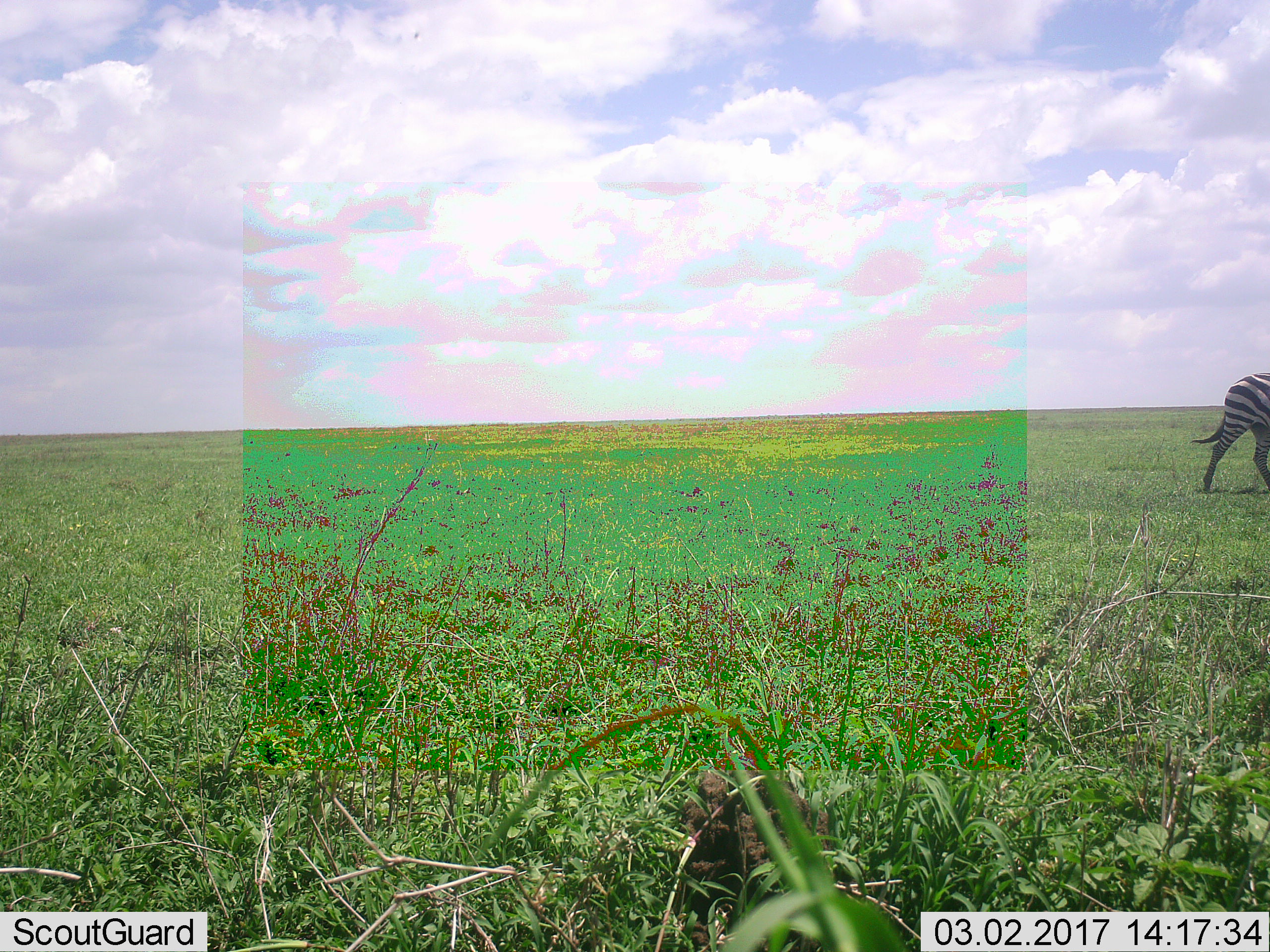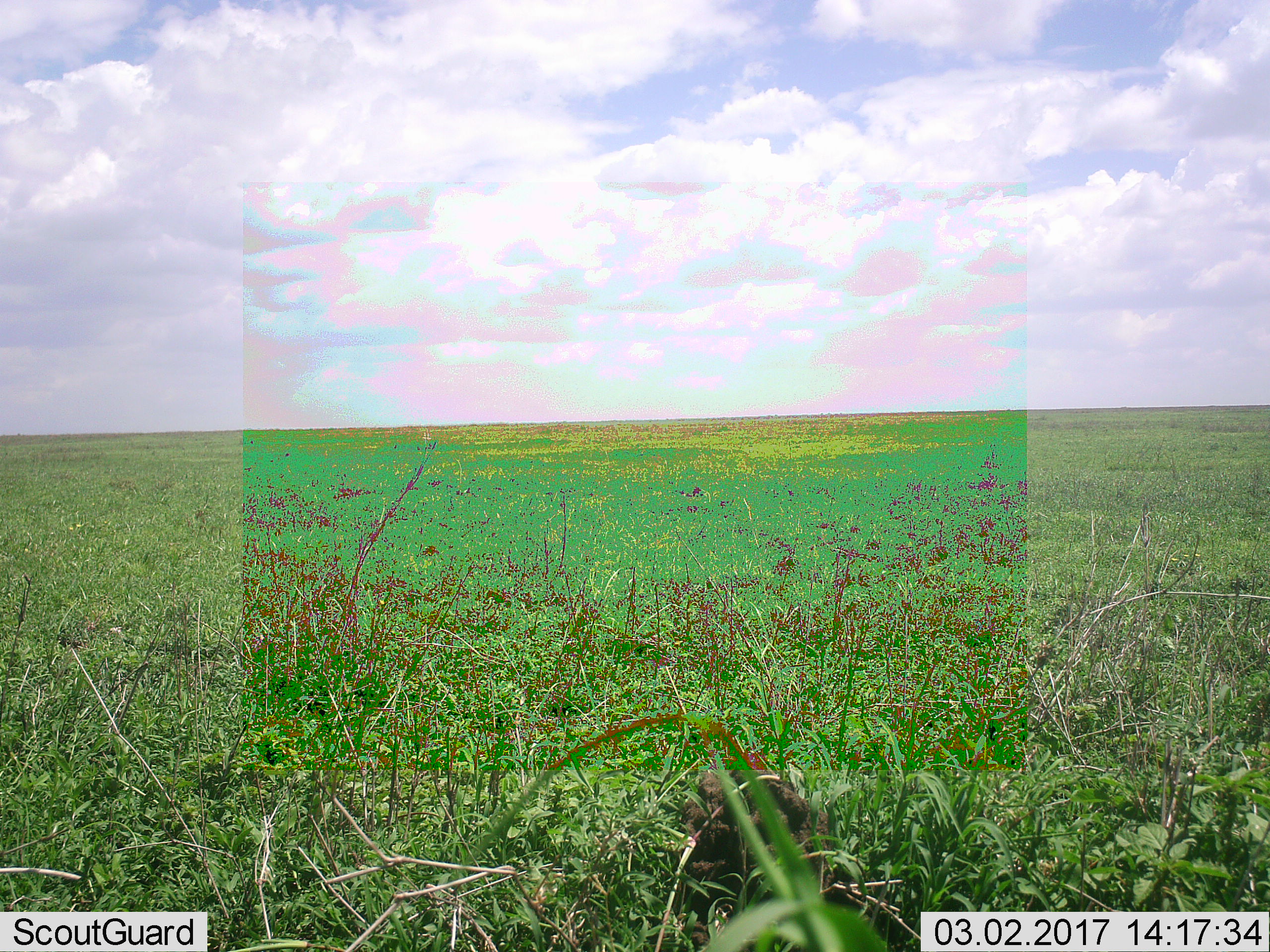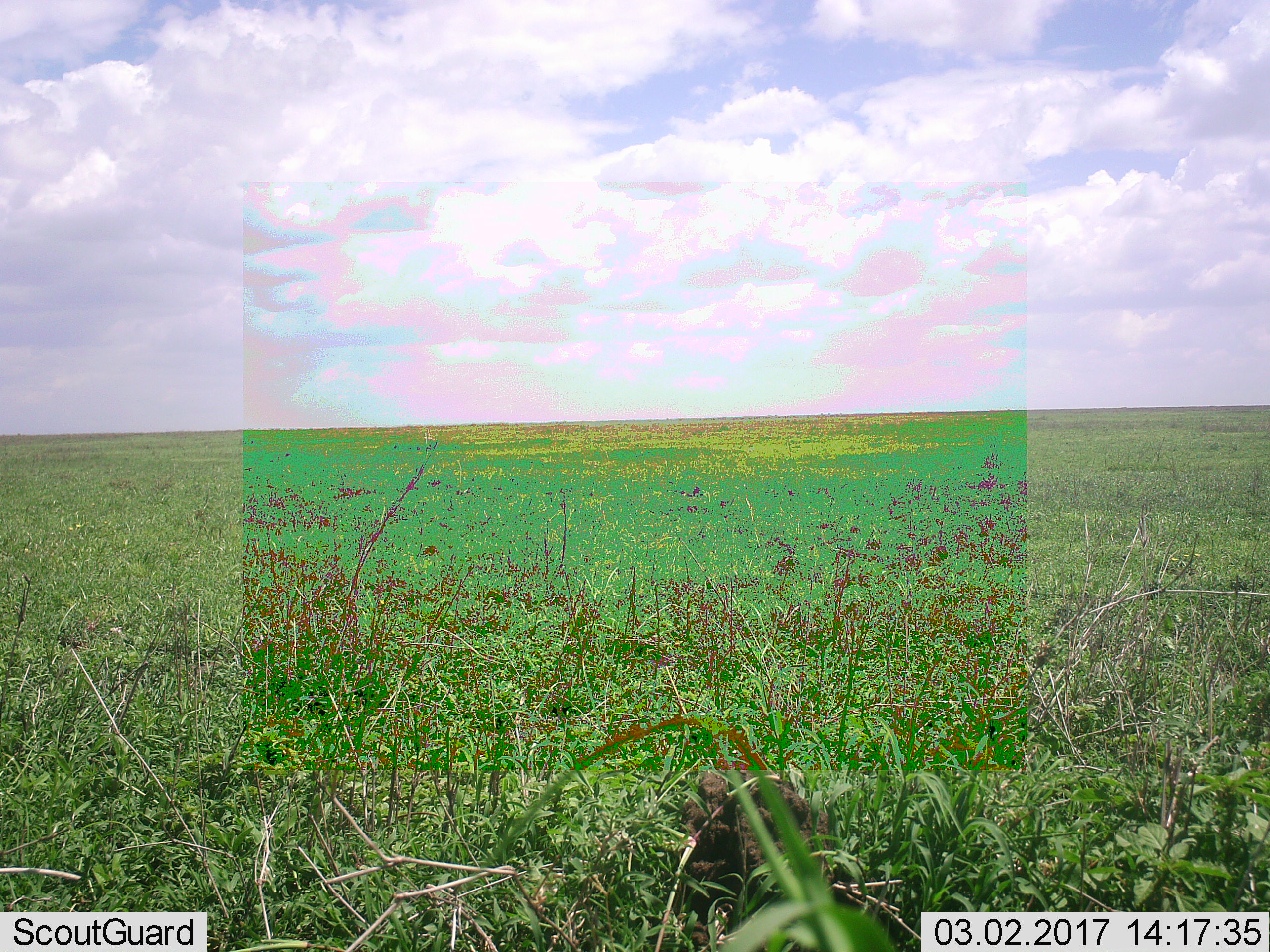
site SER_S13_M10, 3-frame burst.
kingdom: Animalia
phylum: Chordata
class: Mammalia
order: Perissodactyla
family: Equidae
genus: Equus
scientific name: Equus quagga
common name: plains zebra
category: zebraplains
Zebraplains (plains zebra) (Equus quagga), count 1. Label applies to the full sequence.